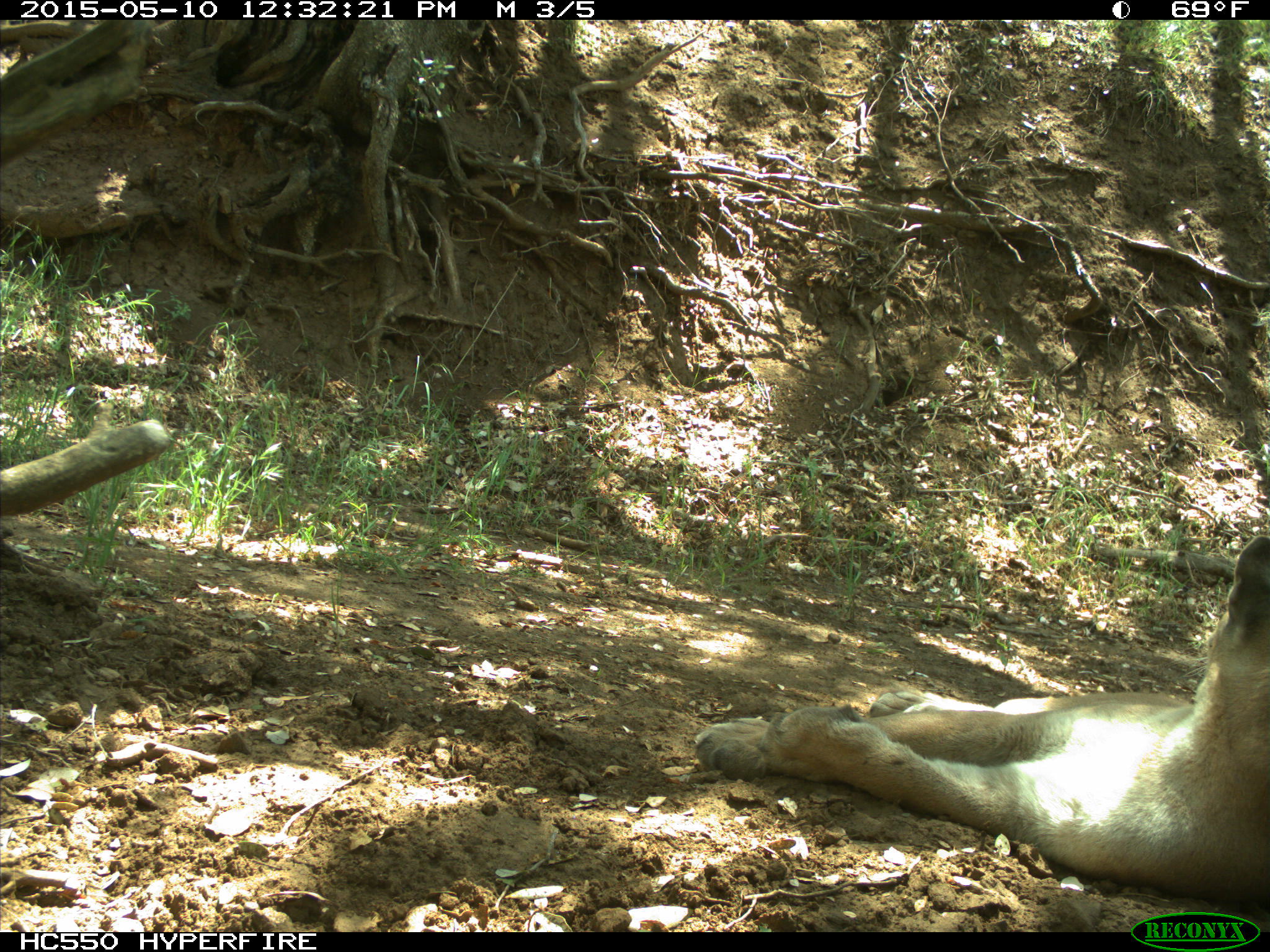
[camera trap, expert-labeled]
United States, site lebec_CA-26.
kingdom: Animalia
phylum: Chordata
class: Mammalia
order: Carnivora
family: Felidae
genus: Puma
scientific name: Puma concolor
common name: mountain lion